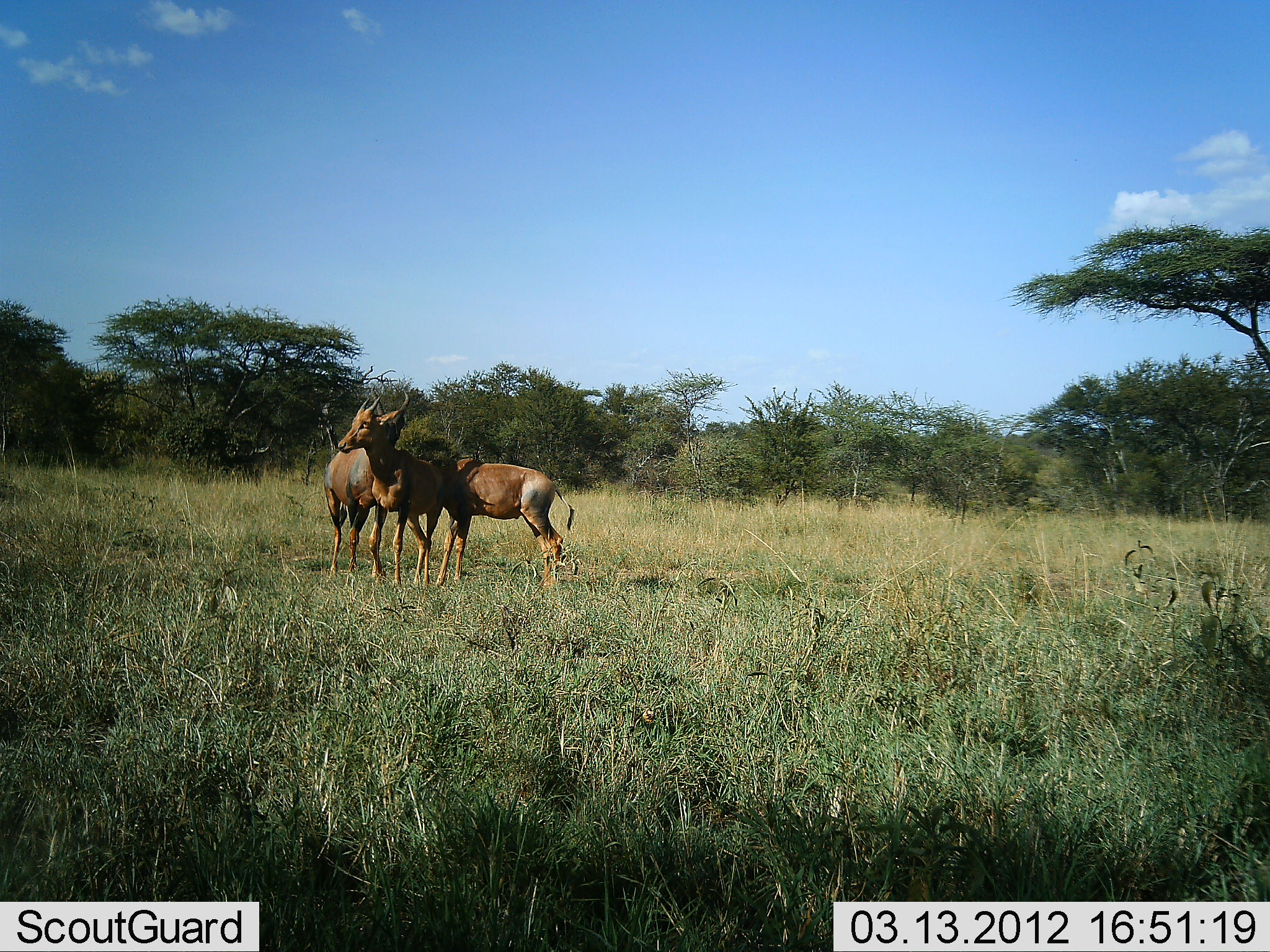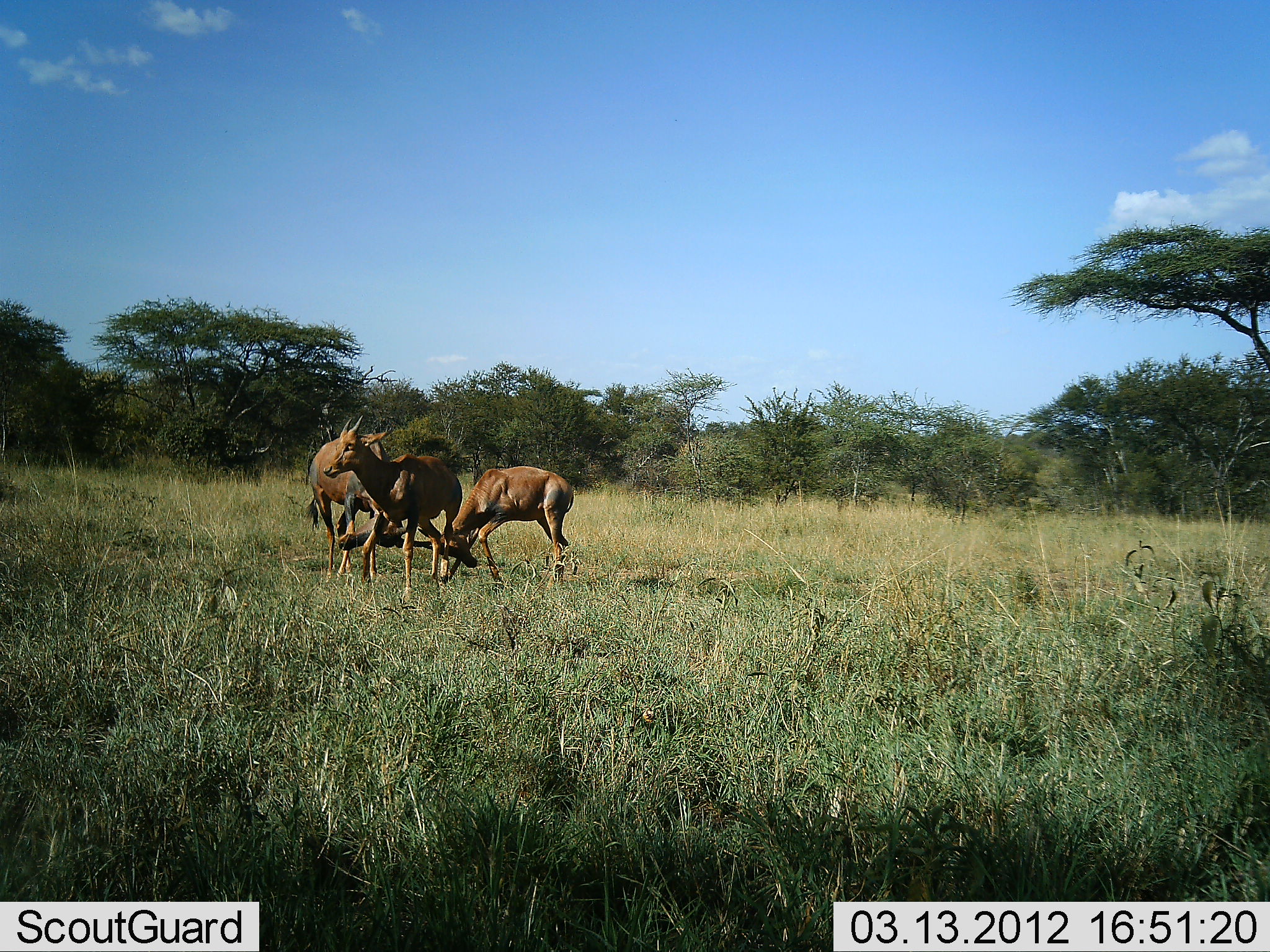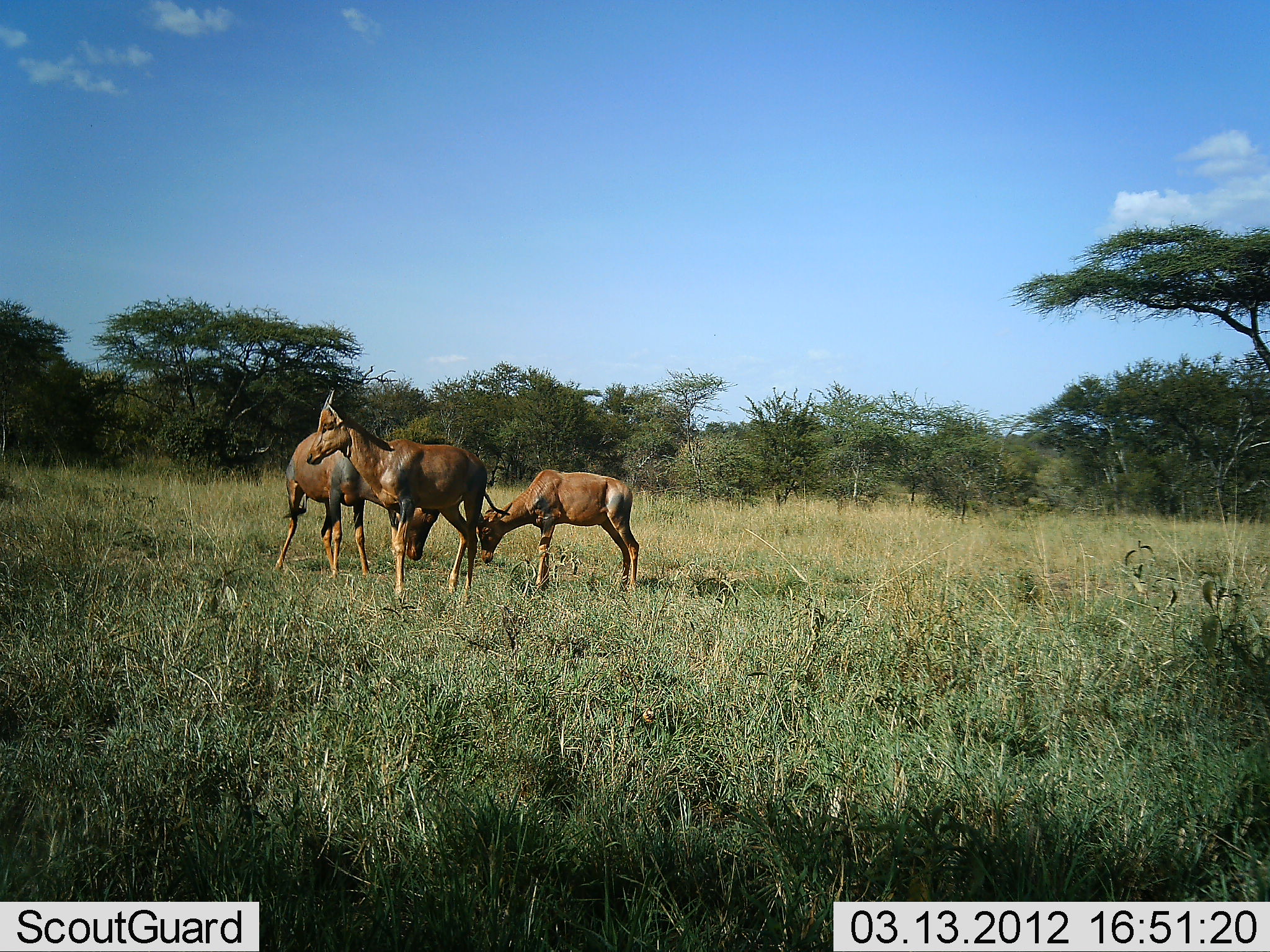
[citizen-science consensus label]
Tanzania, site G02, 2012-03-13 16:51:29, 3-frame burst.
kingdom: Animalia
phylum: Chordata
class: Mammalia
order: Artiodactyla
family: Bovidae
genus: Damaliscus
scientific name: Damaliscus lunatus jimela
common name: topi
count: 3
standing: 70%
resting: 0%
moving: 30%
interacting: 90%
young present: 30%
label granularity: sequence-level